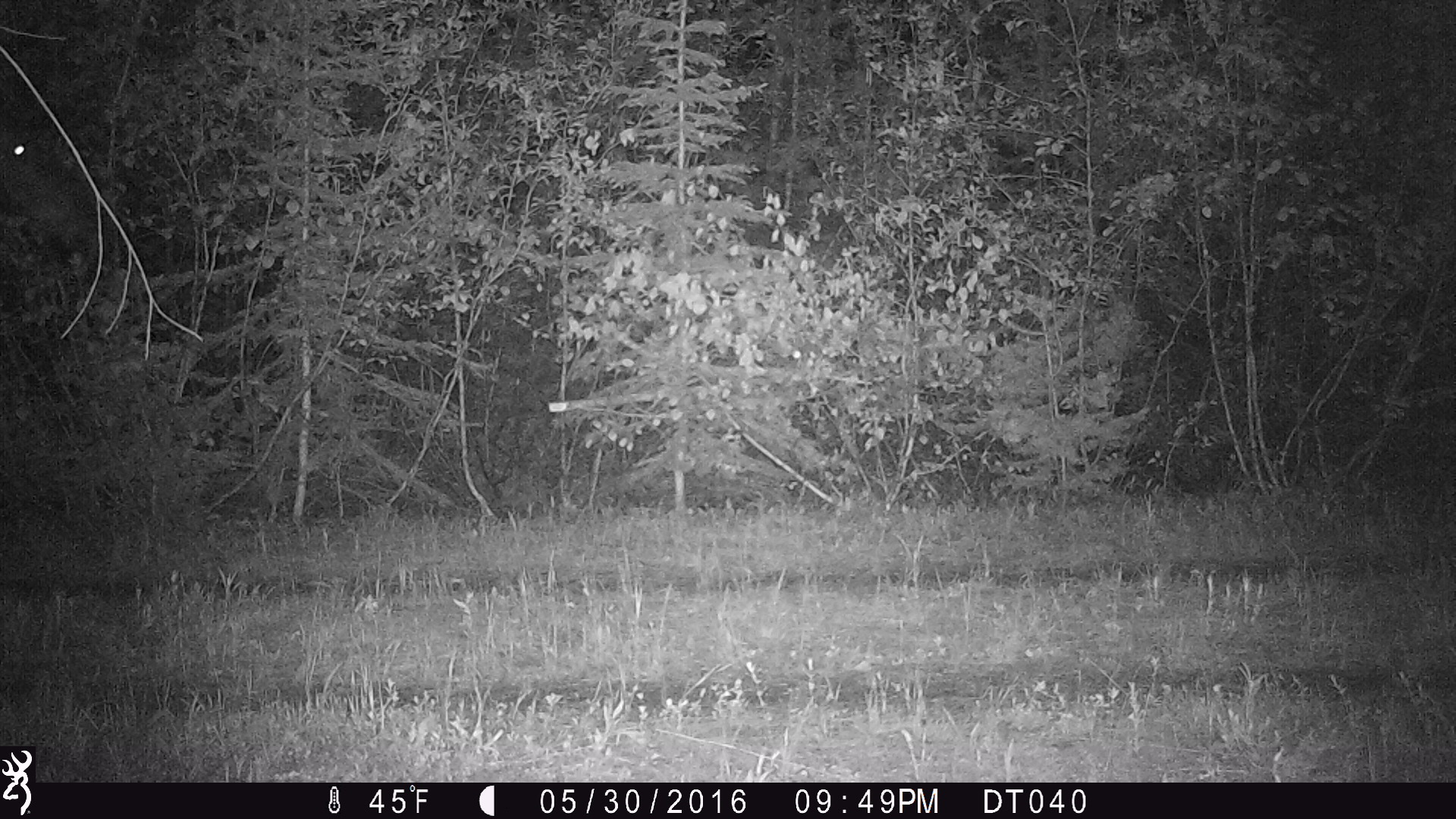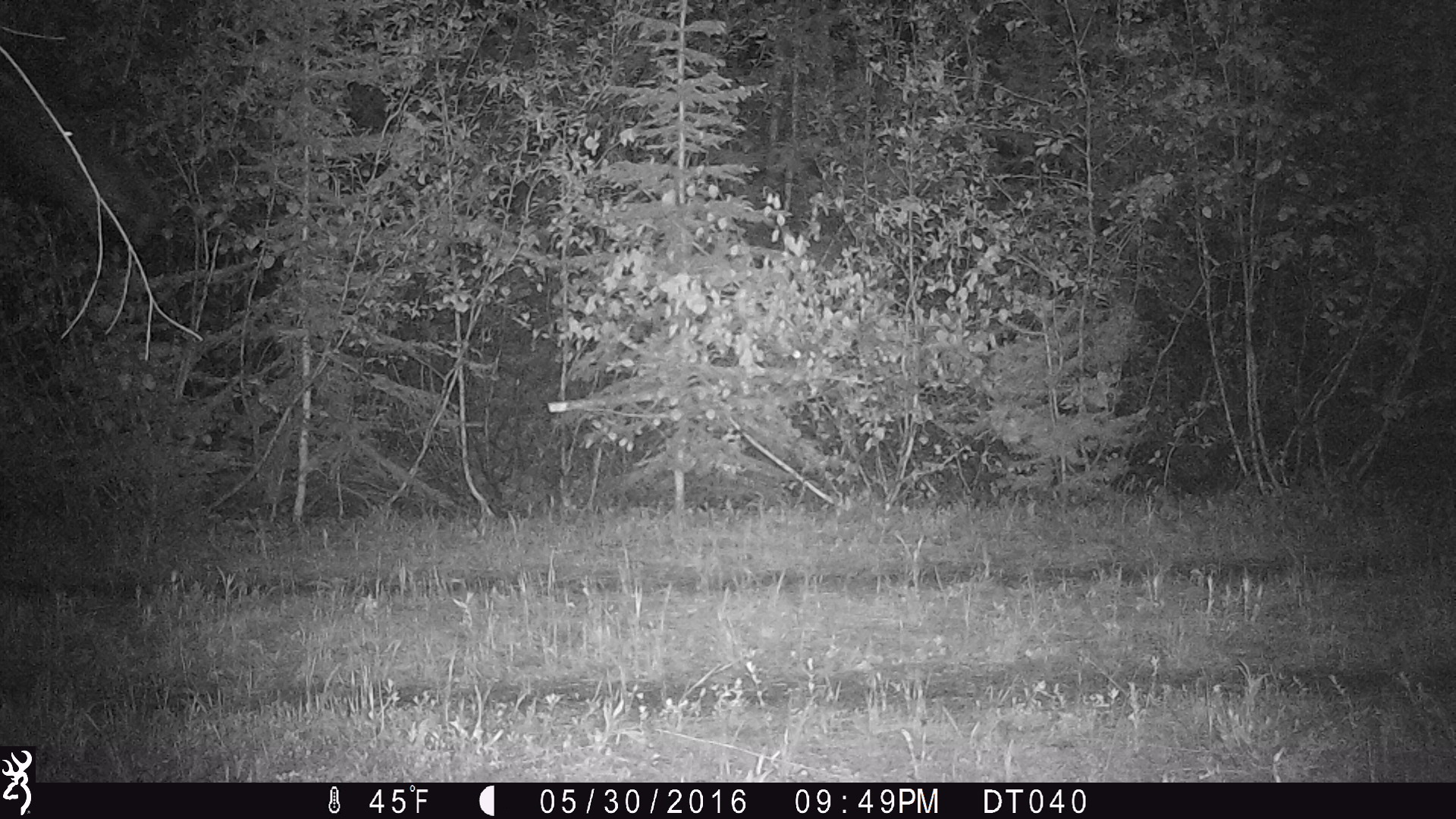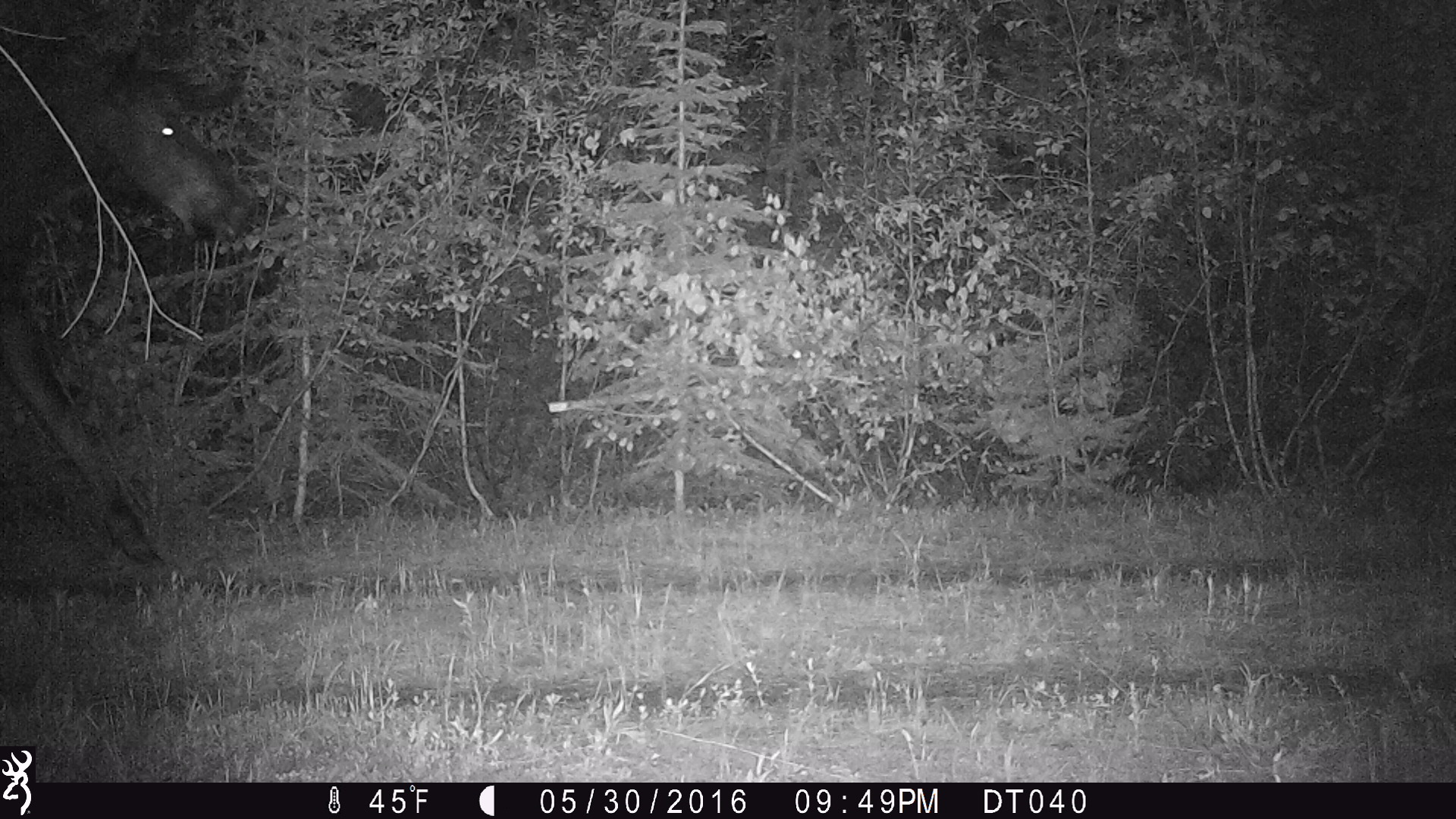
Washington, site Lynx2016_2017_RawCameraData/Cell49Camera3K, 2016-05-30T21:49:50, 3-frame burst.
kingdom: Animalia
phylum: Chordata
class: Mammalia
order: Artiodactyla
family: Cervidae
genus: Alces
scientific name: Alces alces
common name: moose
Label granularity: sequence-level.